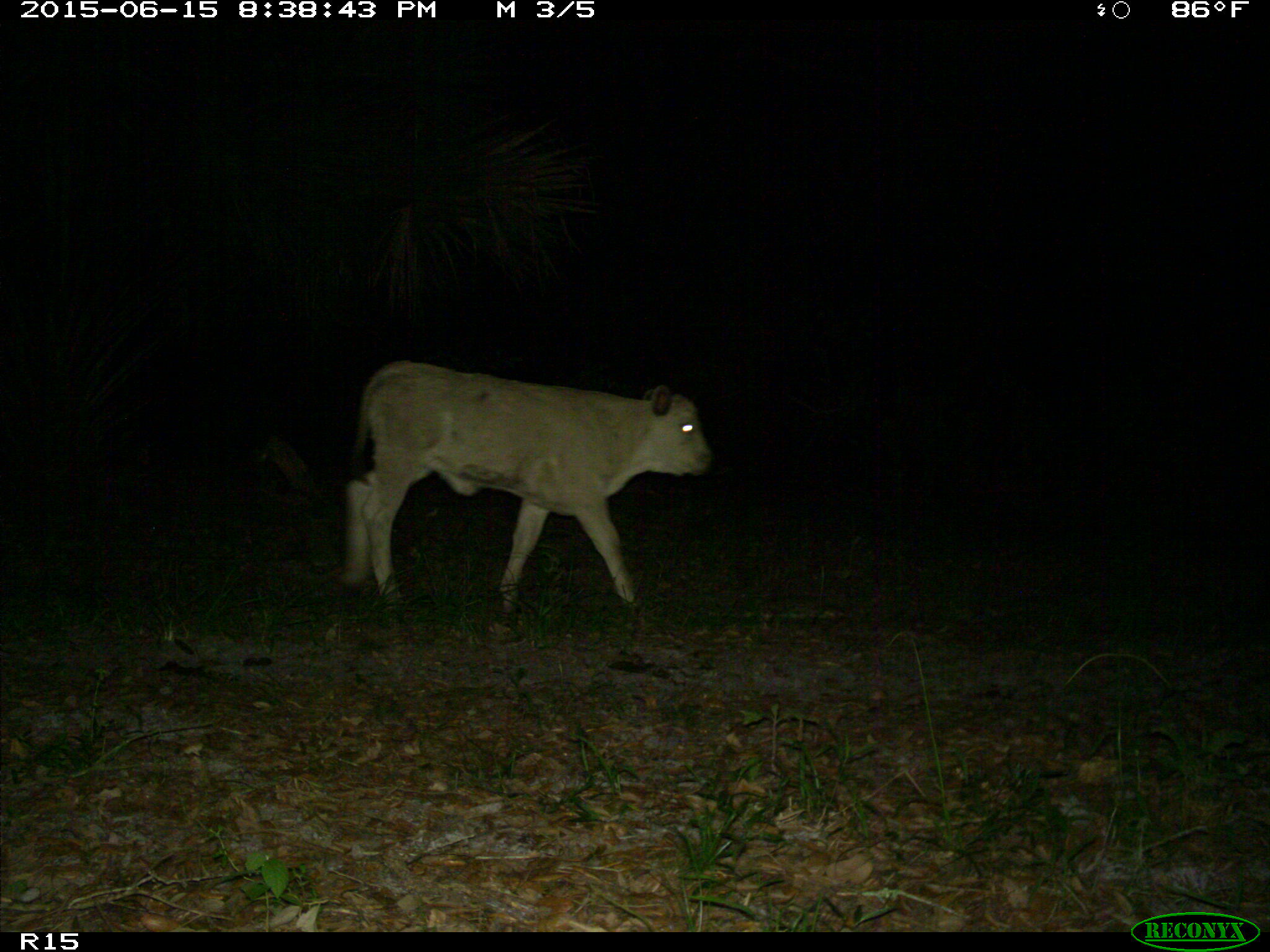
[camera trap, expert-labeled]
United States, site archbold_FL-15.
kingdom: Animalia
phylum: Chordata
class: Mammalia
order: Artiodactyla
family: Bovidae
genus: Bos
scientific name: Bos taurus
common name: domestic cow